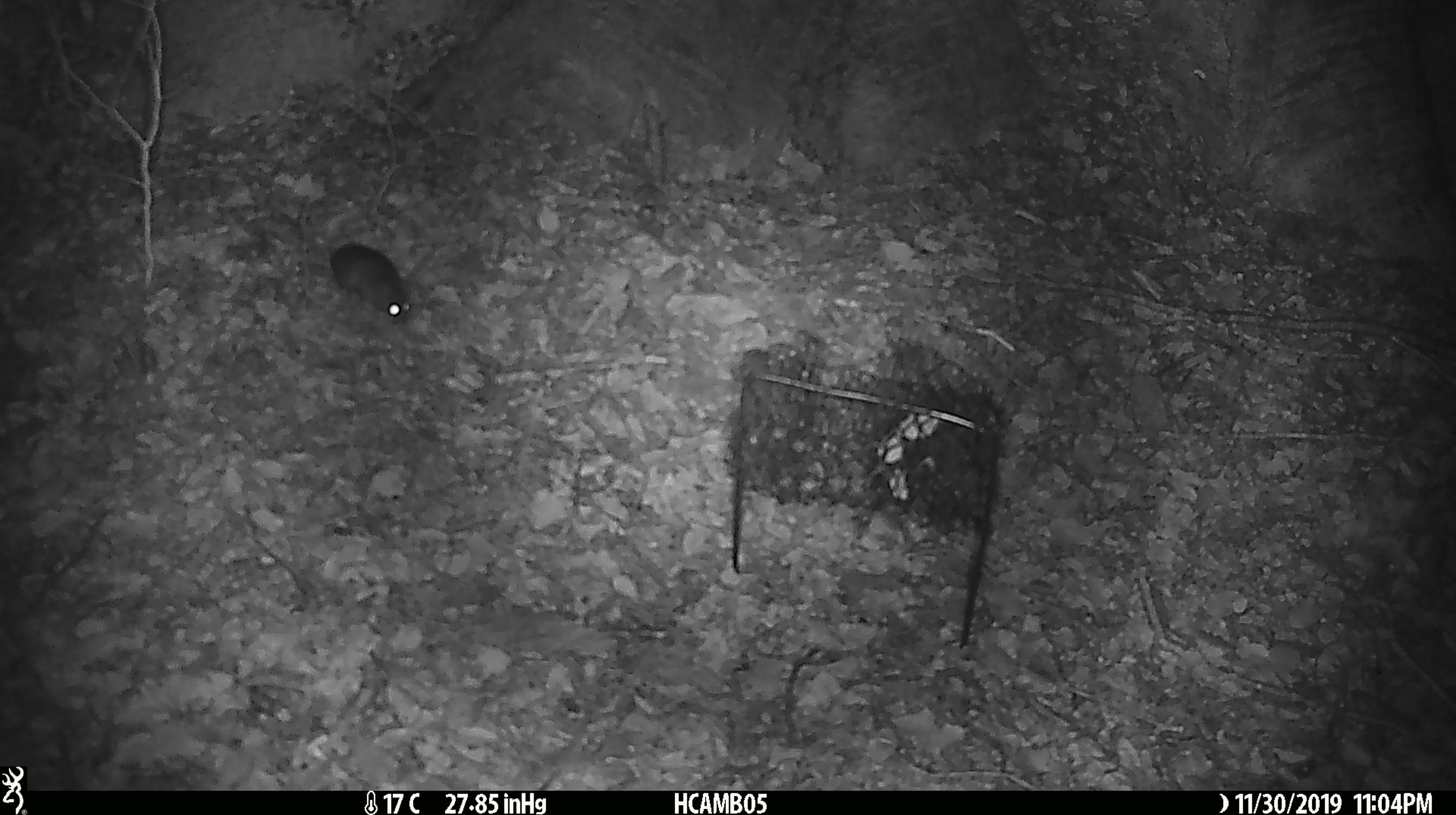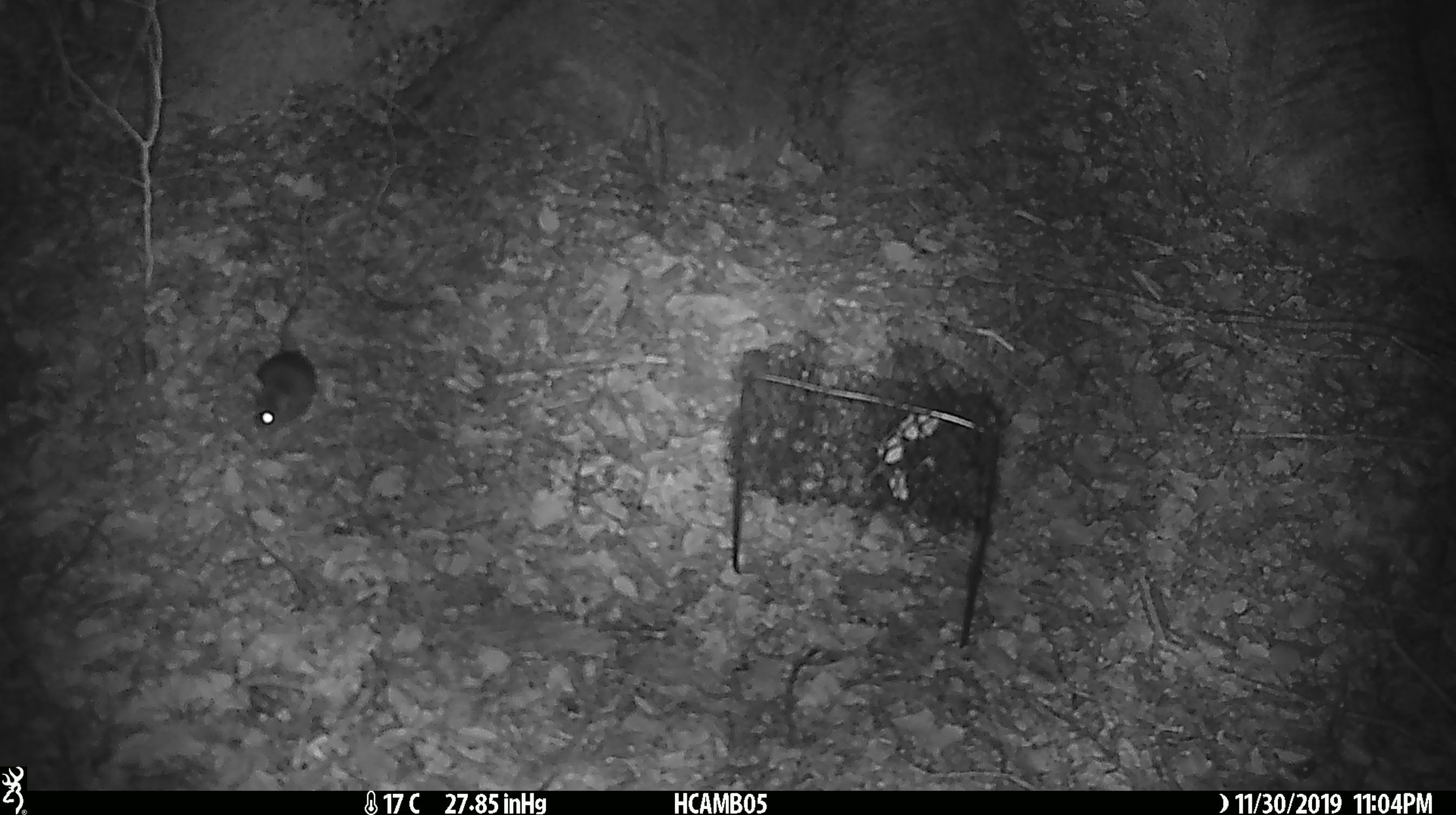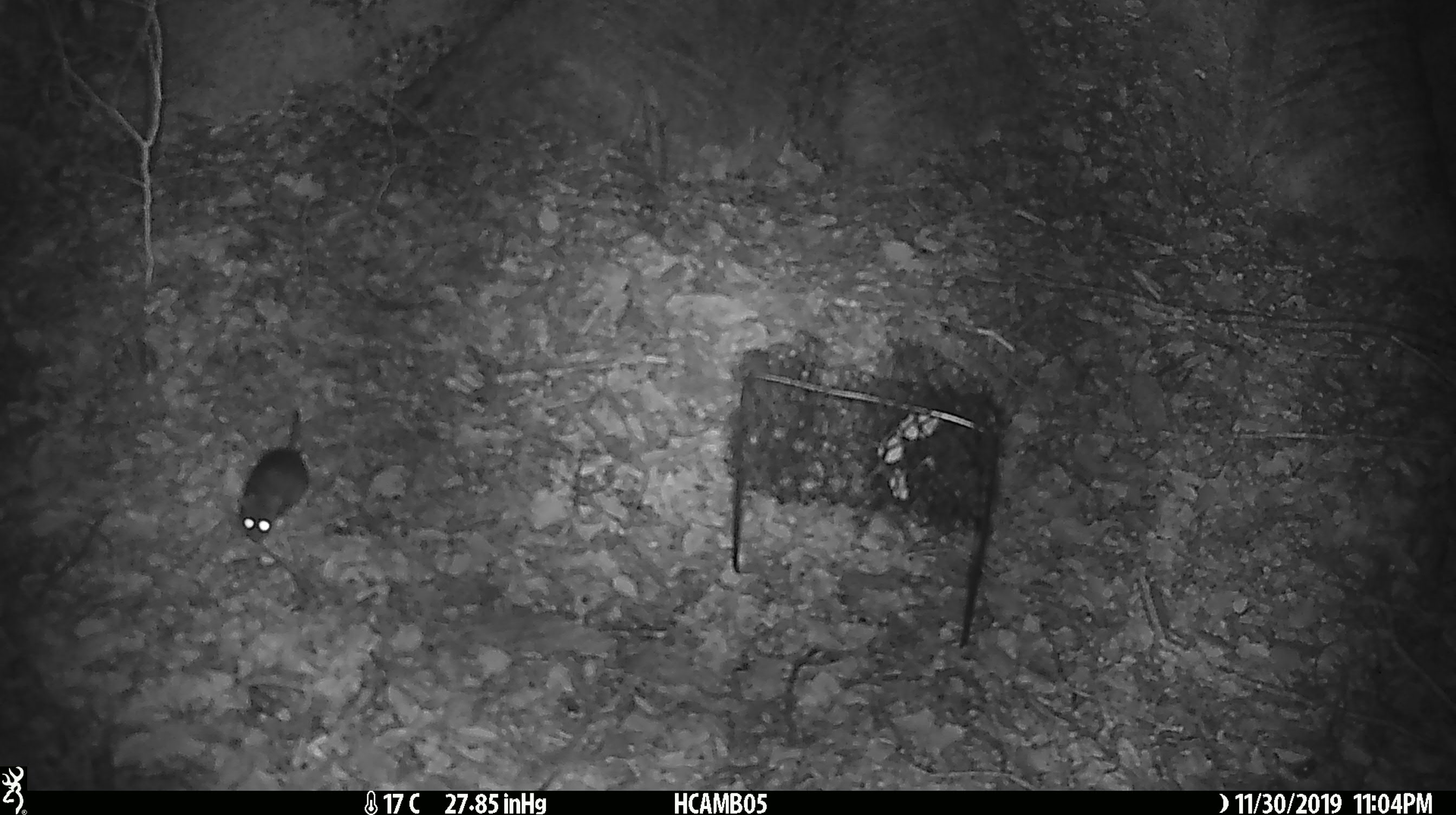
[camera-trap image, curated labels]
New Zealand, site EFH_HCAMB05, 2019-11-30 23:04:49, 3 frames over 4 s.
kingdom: Animalia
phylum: Chordata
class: Mammalia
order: Rodentia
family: Muridae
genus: Mus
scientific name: Mus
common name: mouse